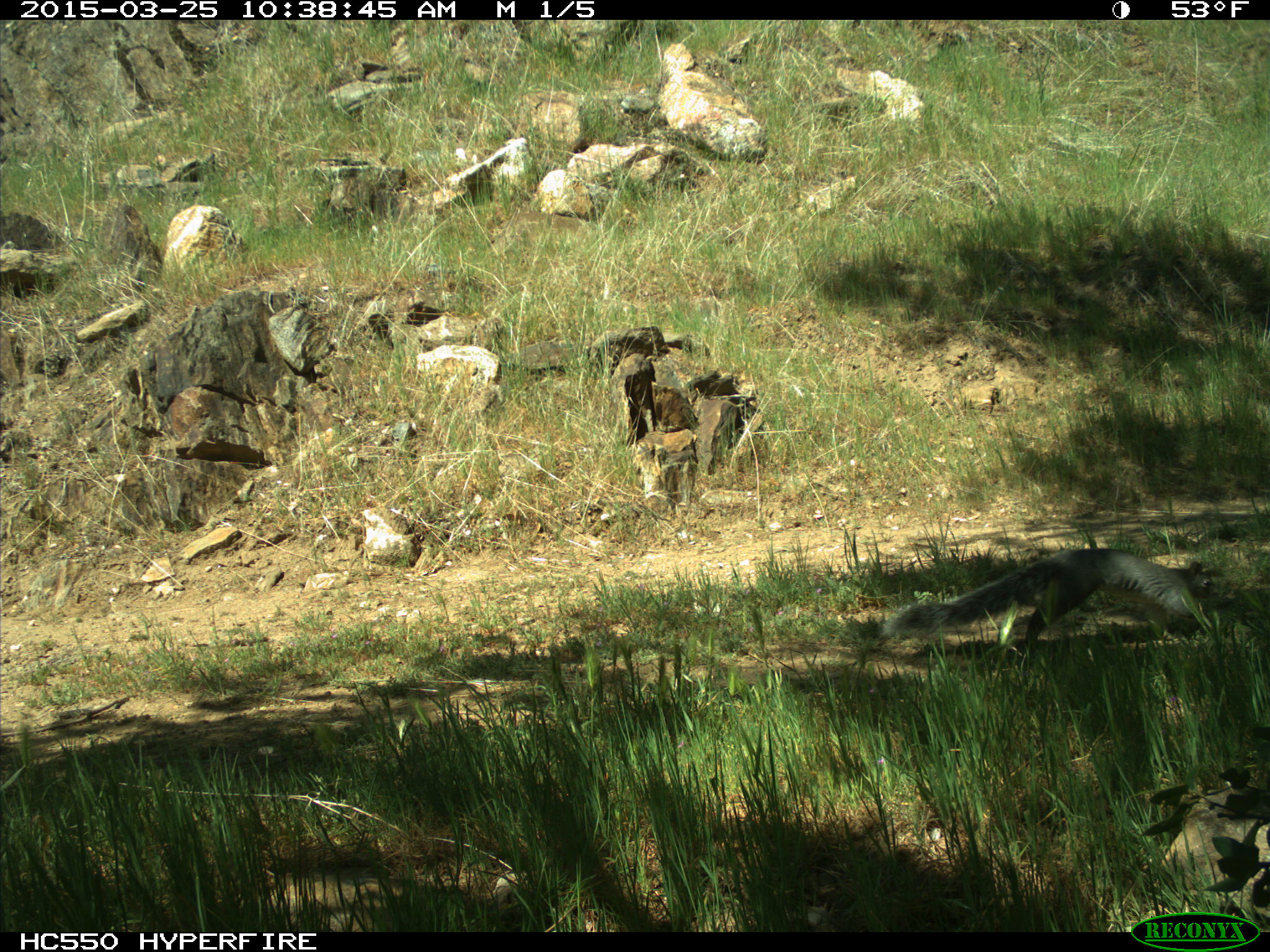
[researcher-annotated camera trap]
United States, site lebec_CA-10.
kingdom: Animalia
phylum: Chordata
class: Mammalia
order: Rodentia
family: Sciuridae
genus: Sciurus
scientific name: Sciurus carolinensis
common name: eastern gray squirrel